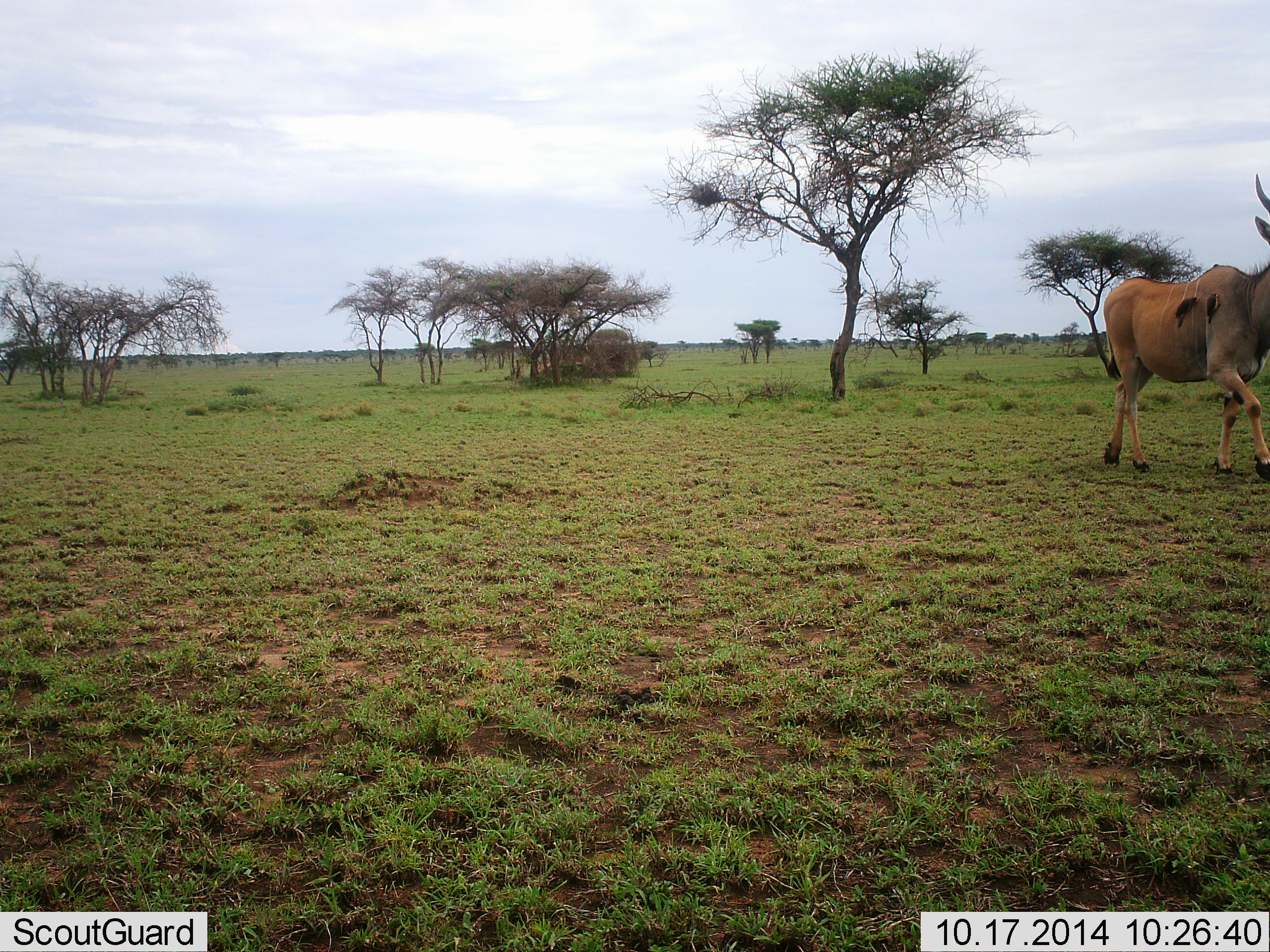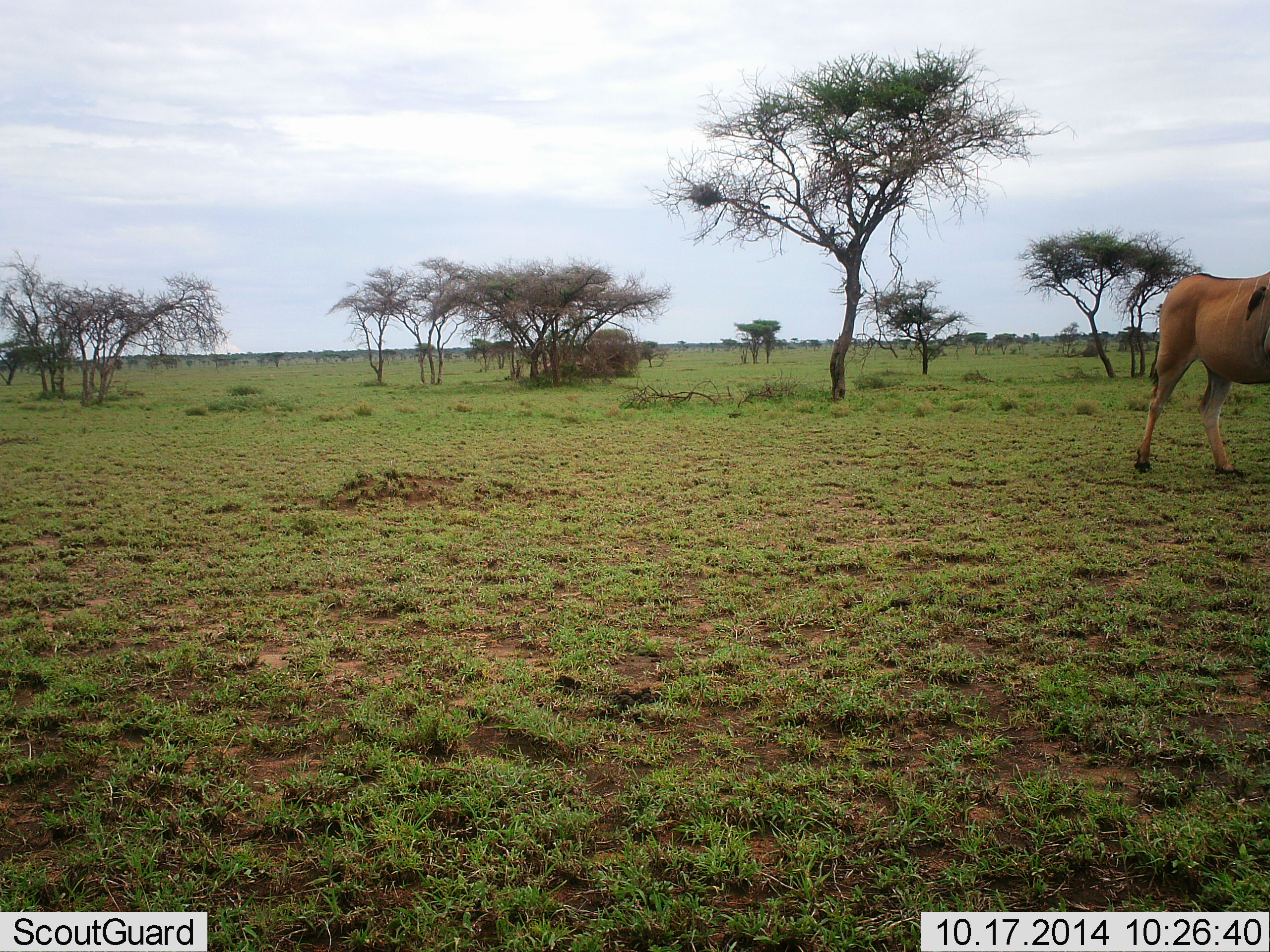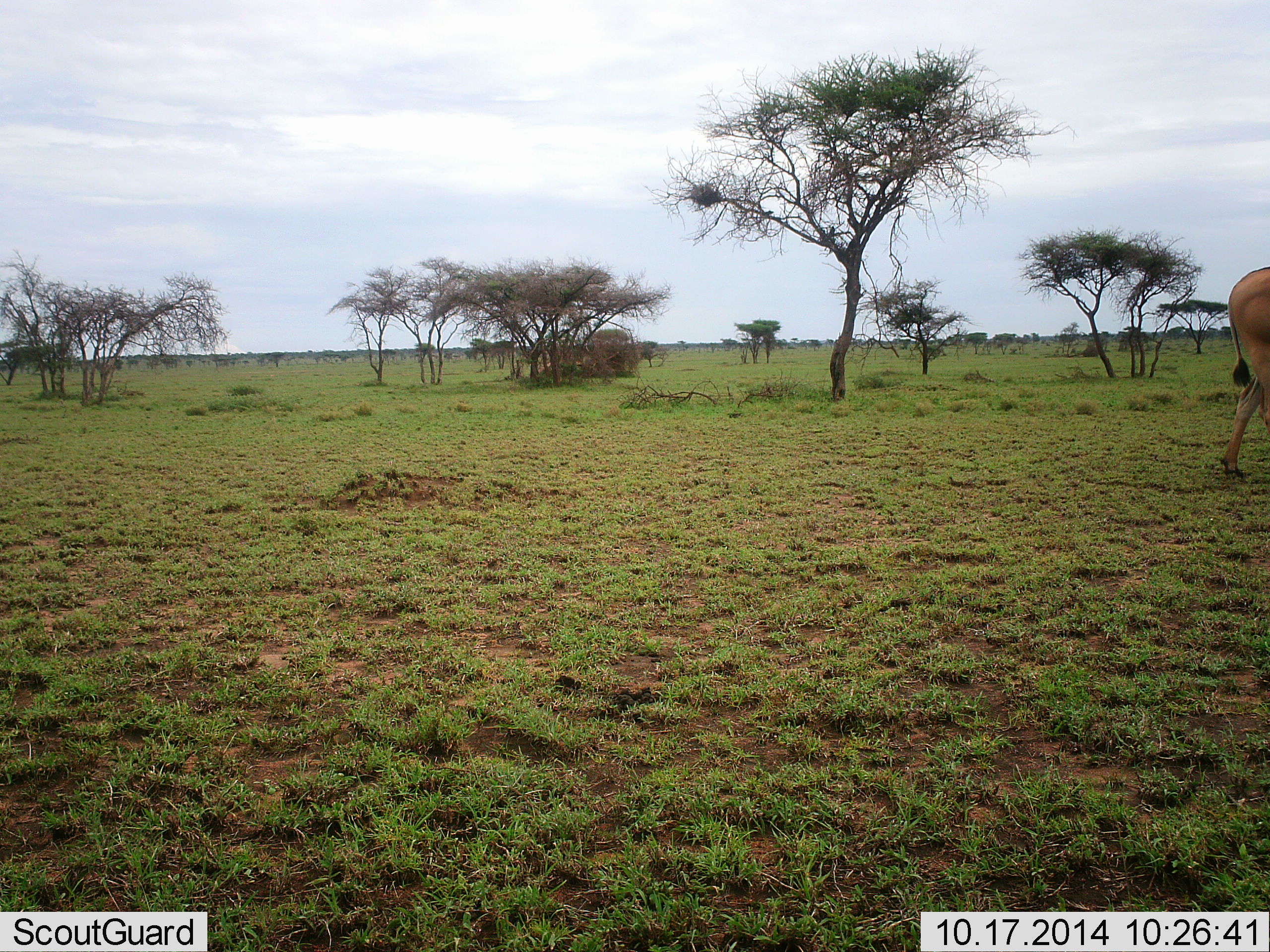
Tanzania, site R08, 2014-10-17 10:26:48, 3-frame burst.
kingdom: Animalia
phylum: Chordata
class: Mammalia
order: Artiodactyla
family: Bovidae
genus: Tragelaphus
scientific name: Tragelaphus oryx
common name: eland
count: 1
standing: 7%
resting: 0%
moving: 100%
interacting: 0%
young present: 0%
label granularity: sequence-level